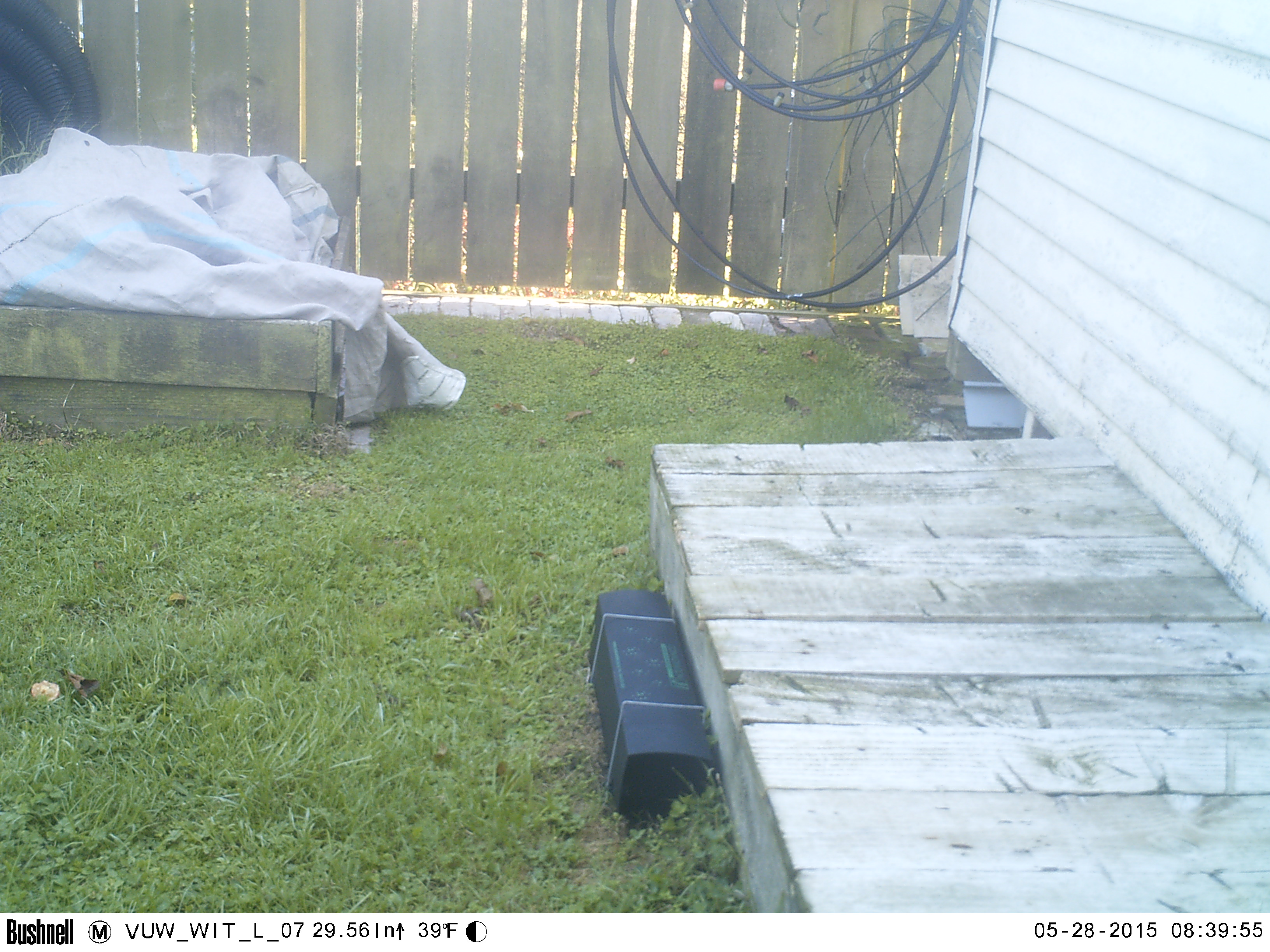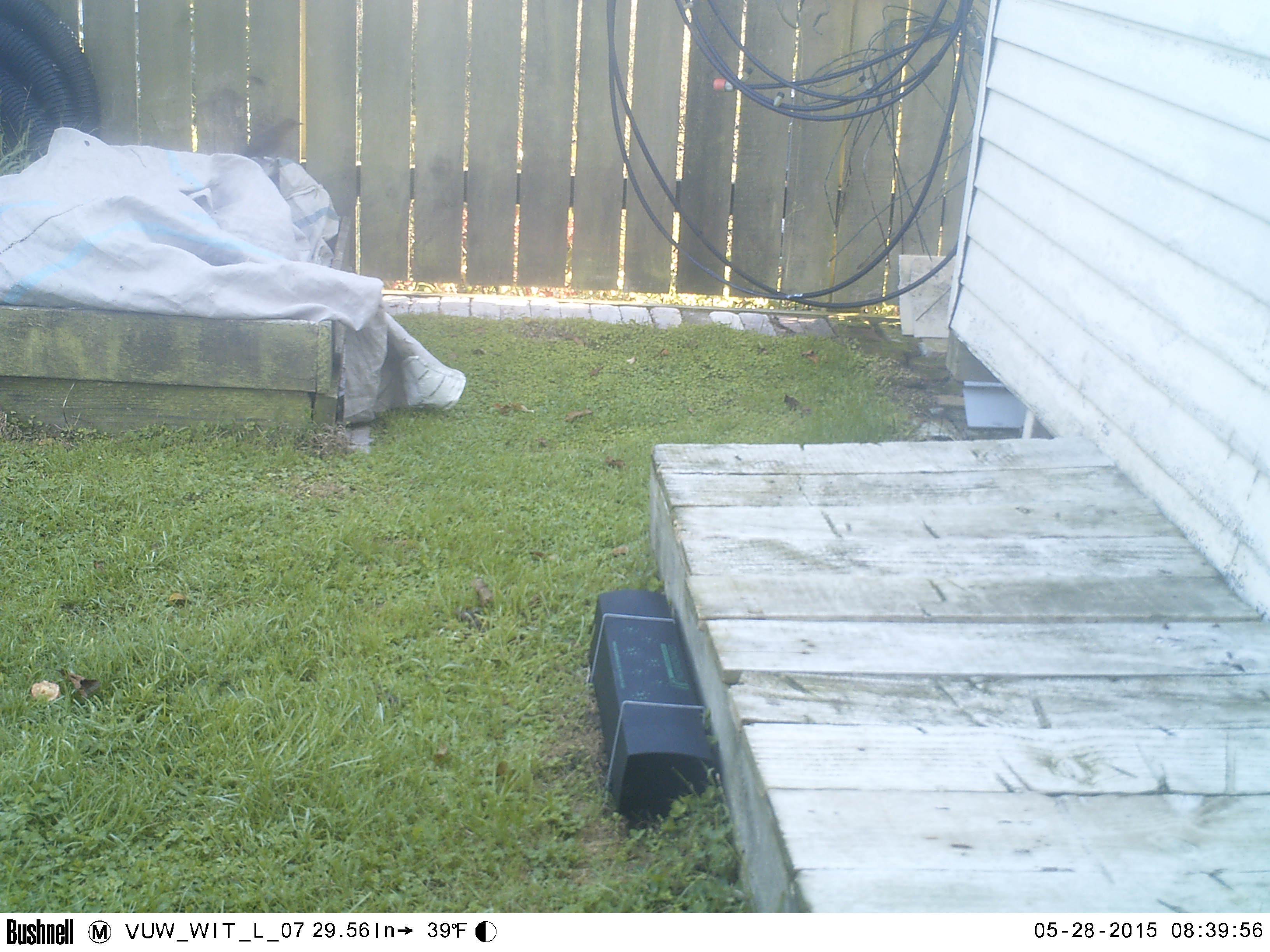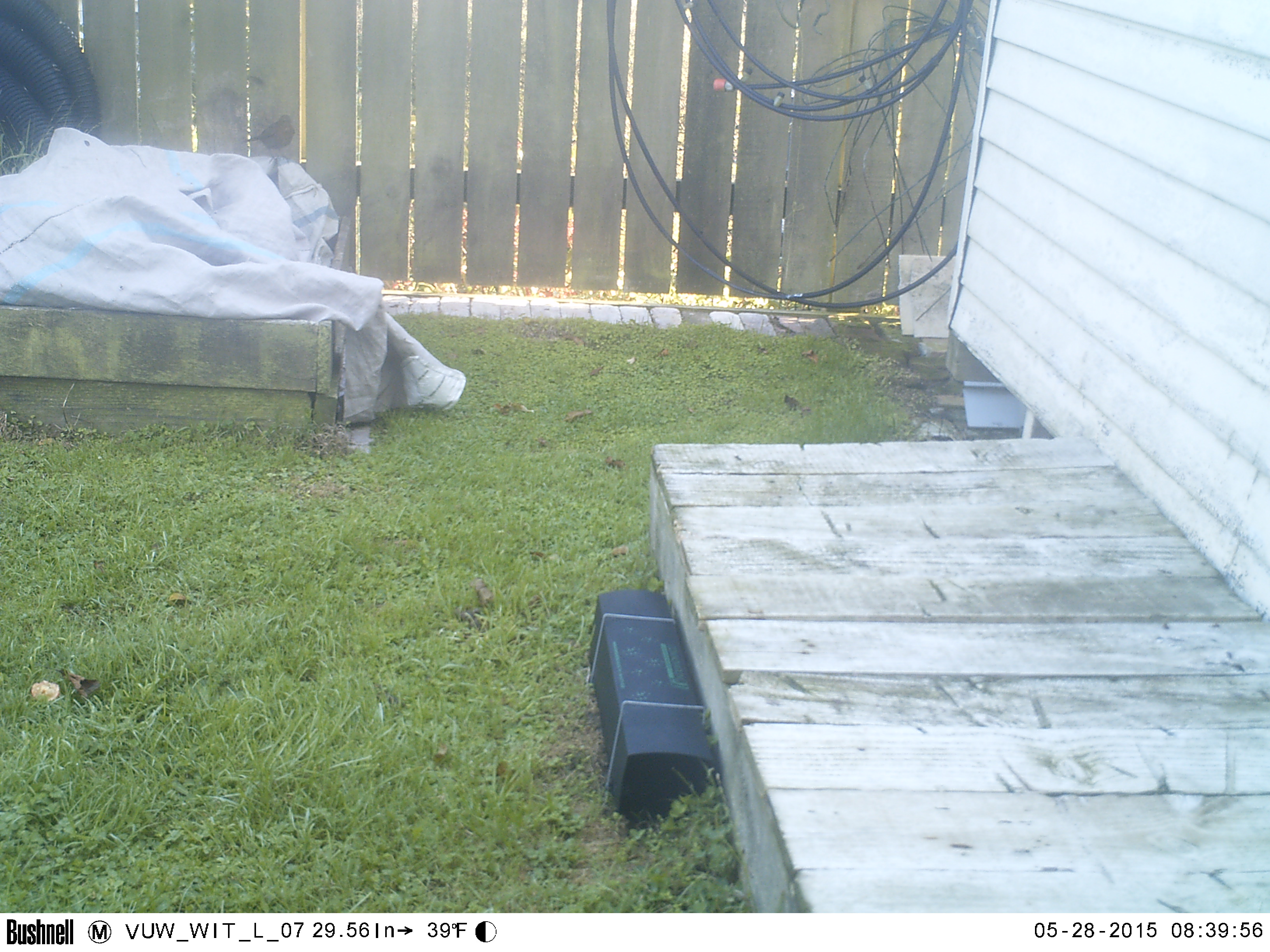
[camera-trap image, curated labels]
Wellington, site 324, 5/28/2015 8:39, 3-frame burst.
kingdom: Animalia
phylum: Chordata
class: Aves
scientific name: Aves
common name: bird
Bird (Aves).